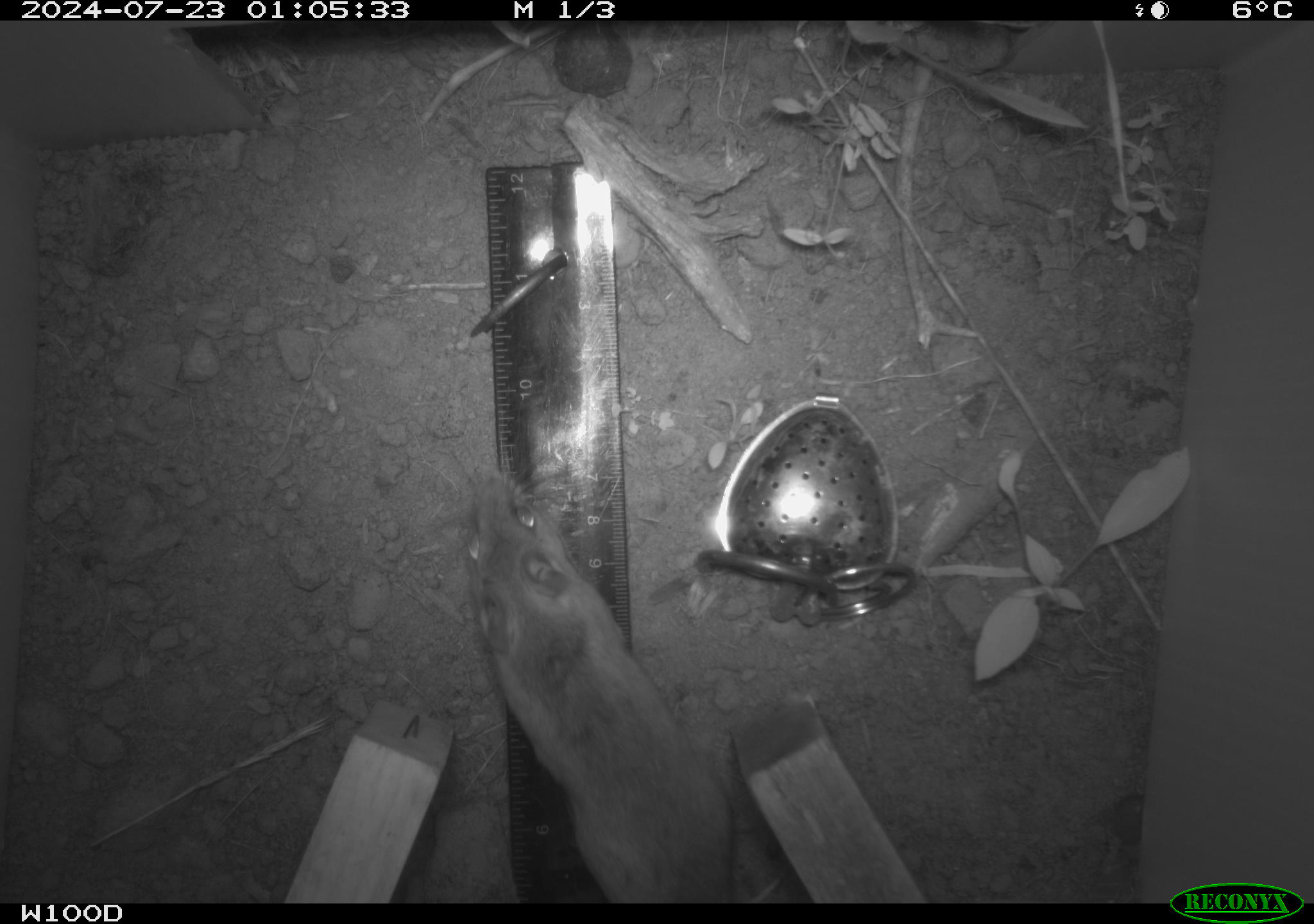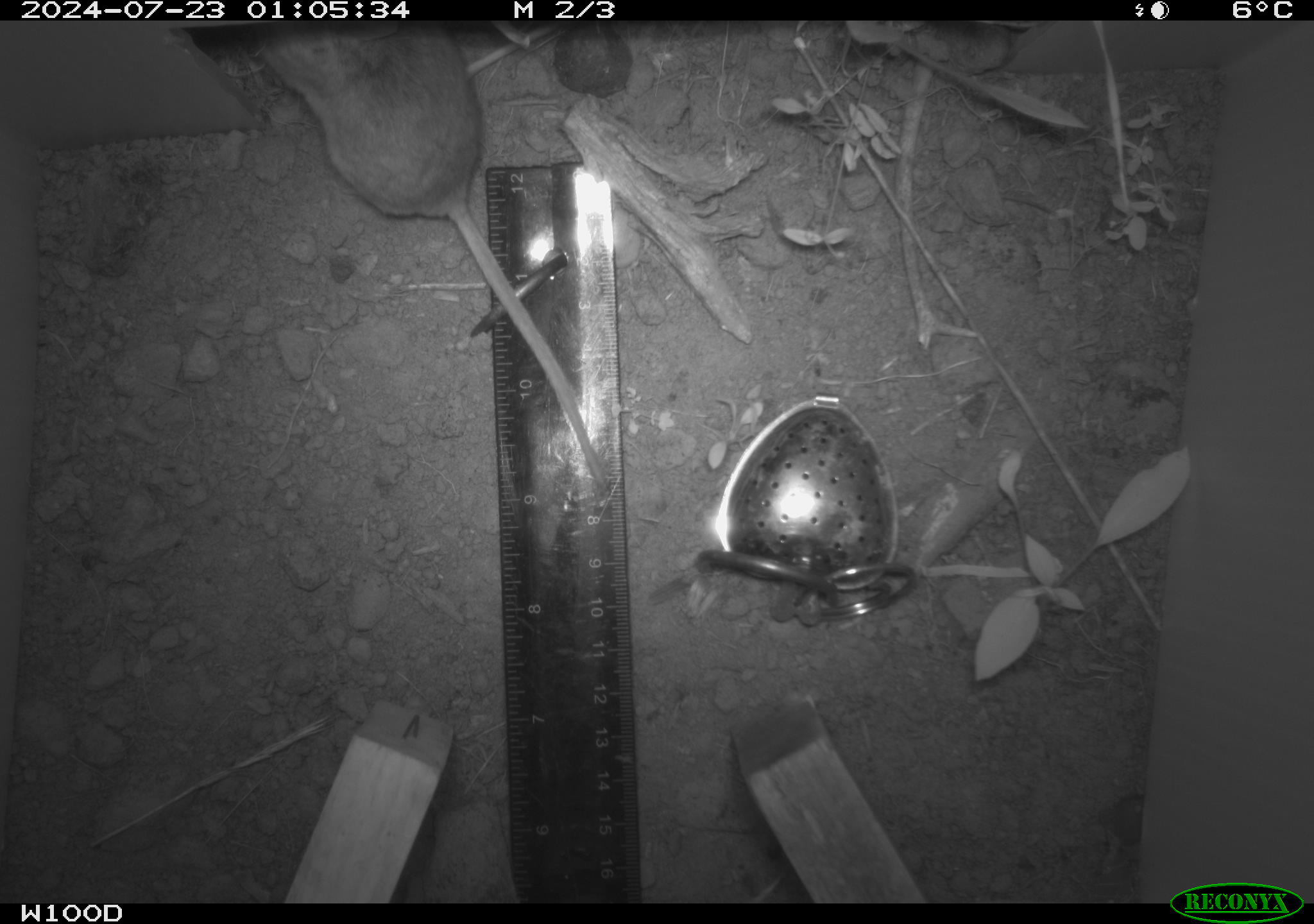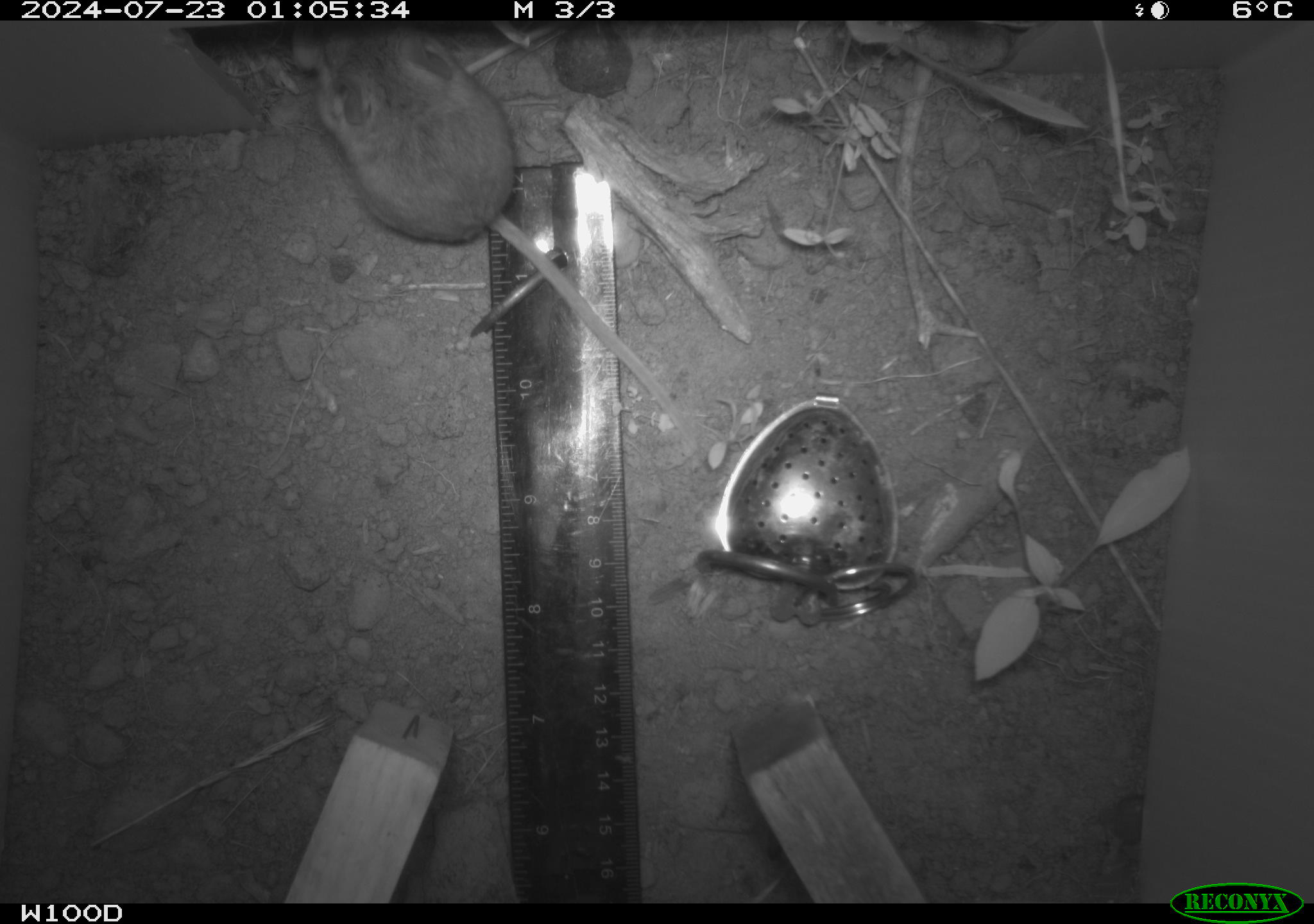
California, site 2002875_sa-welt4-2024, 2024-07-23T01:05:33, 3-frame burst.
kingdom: Animalia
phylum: Chordata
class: Mammalia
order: Rodentia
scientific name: Rodentia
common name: mouse species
Mouse species (Rodentia).